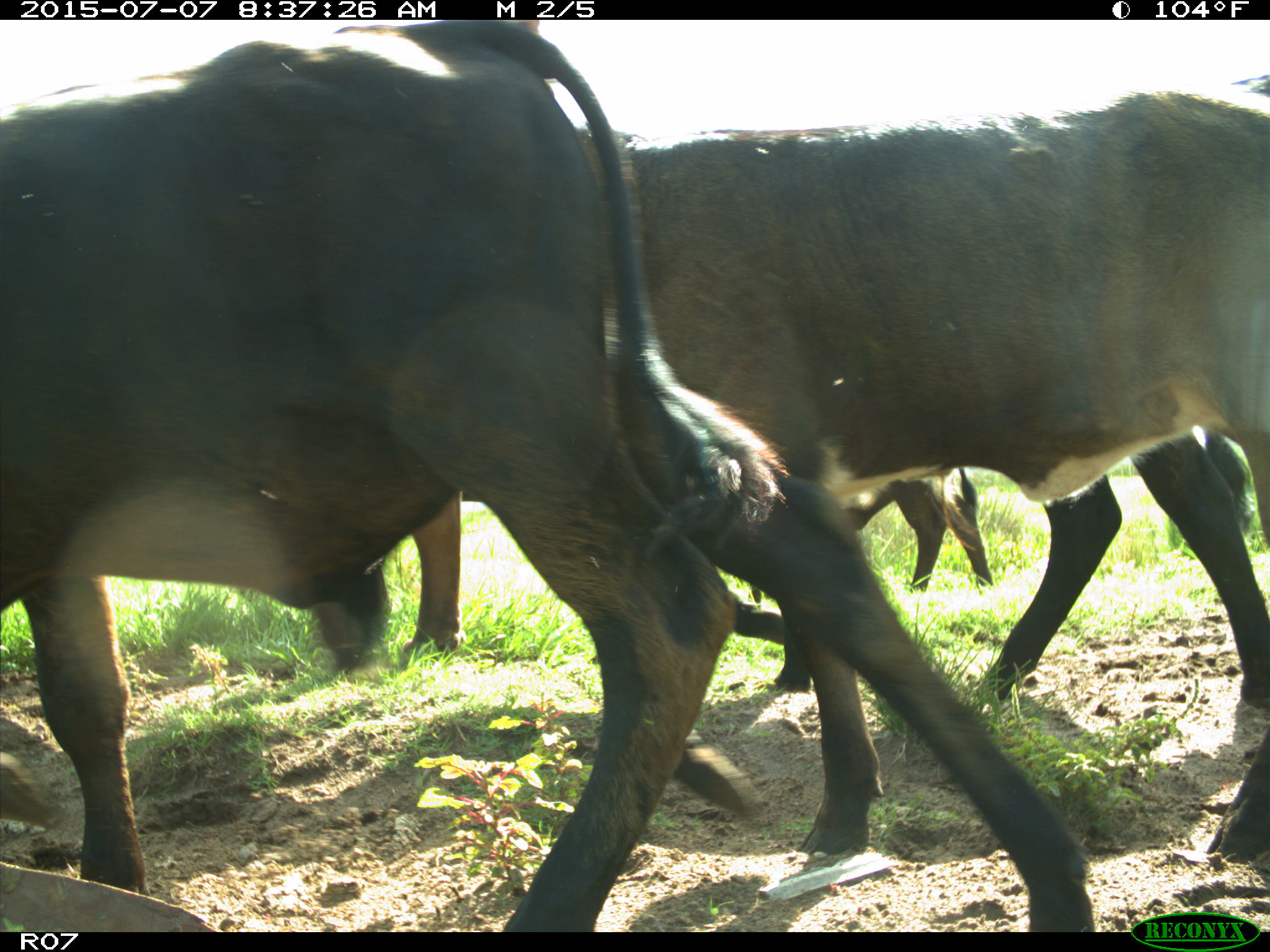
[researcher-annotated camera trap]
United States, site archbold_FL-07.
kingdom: Animalia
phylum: Chordata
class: Mammalia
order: Artiodactyla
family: Bovidae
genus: Bos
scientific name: Bos taurus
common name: domestic cow